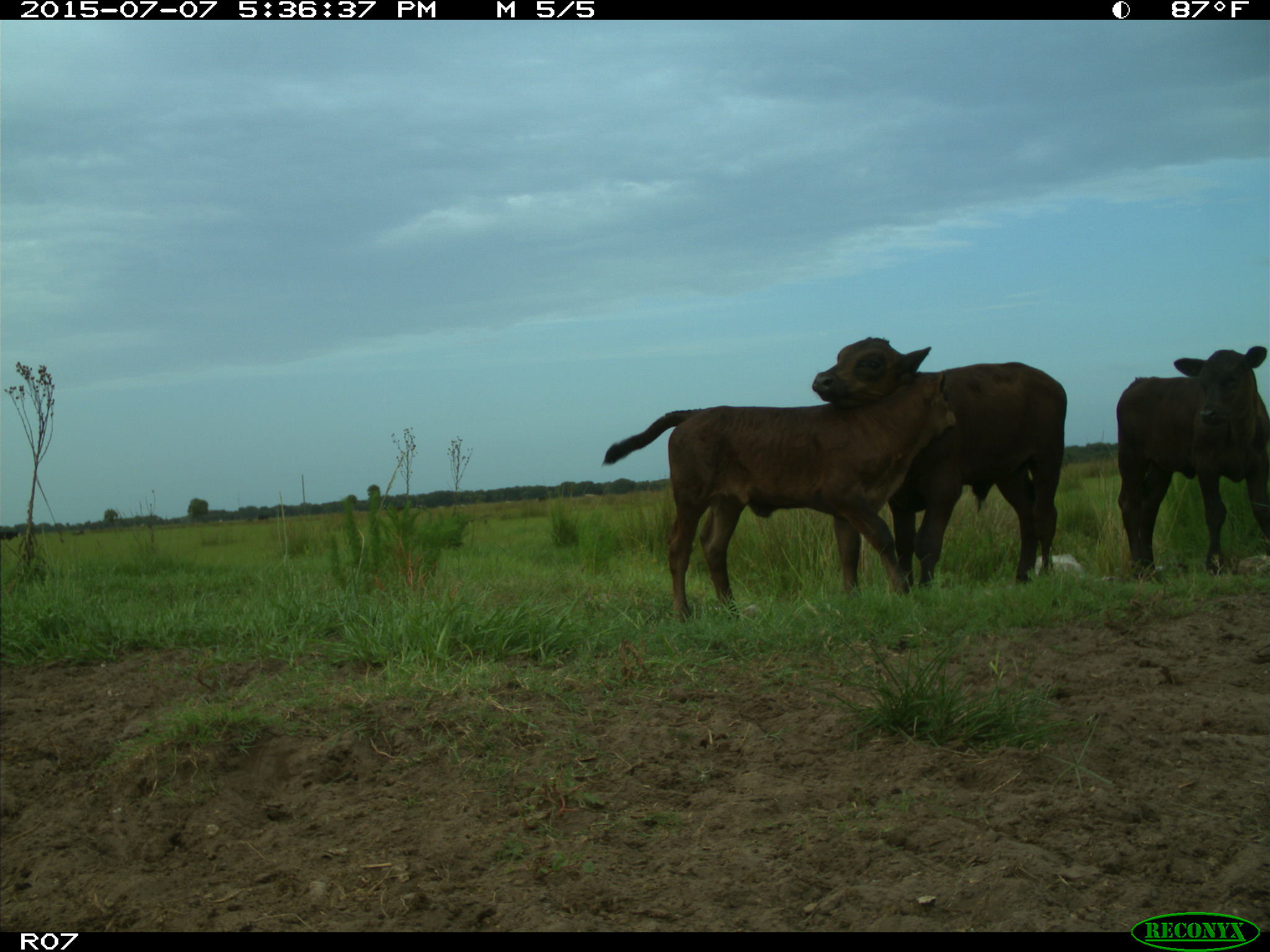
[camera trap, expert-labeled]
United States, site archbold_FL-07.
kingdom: Animalia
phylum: Chordata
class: Mammalia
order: Artiodactyla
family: Bovidae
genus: Bos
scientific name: Bos taurus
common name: domestic cow